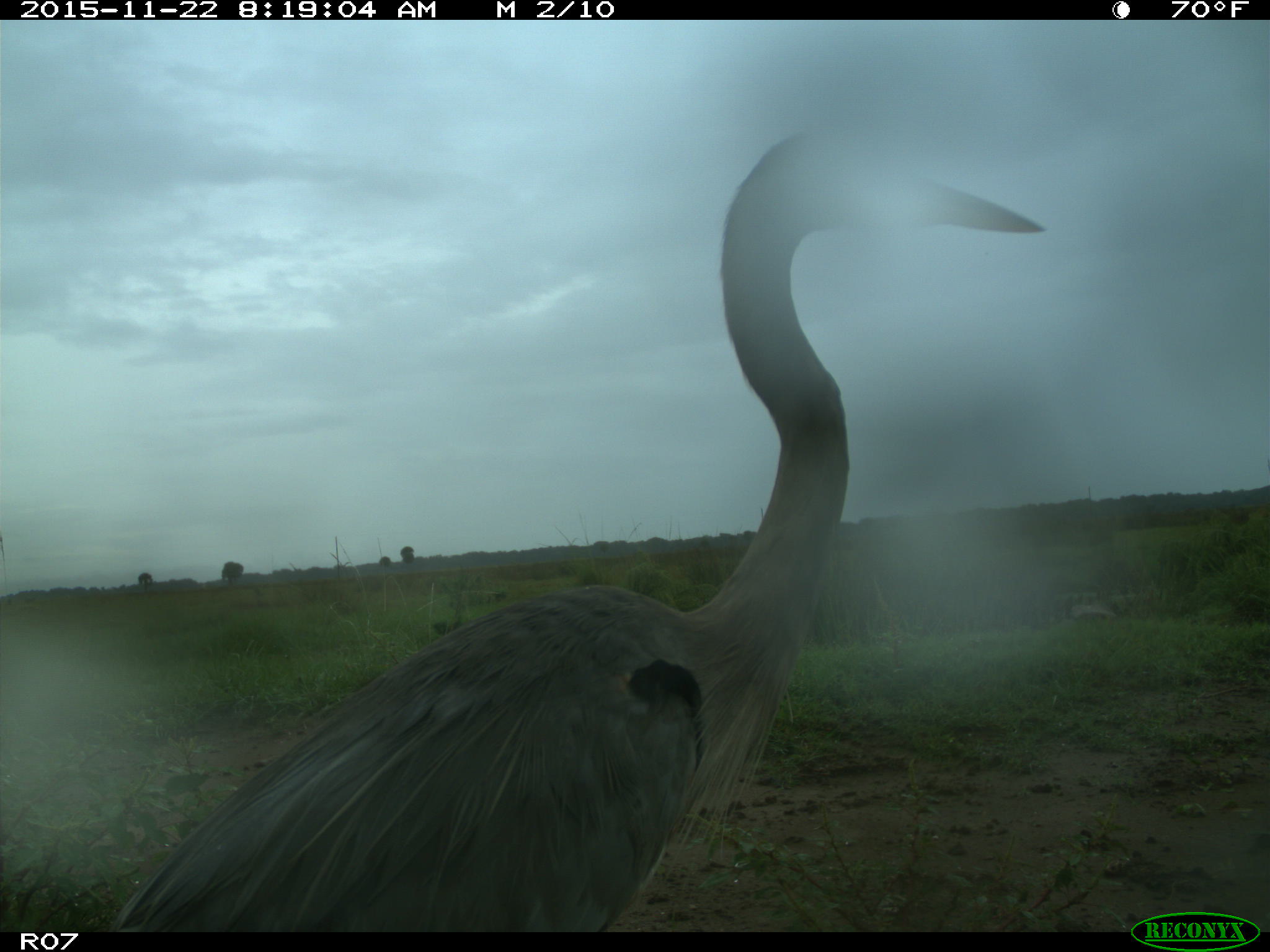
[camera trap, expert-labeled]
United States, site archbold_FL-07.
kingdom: Animalia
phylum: Chordata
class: Aves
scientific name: Aves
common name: birds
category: unidentified bird